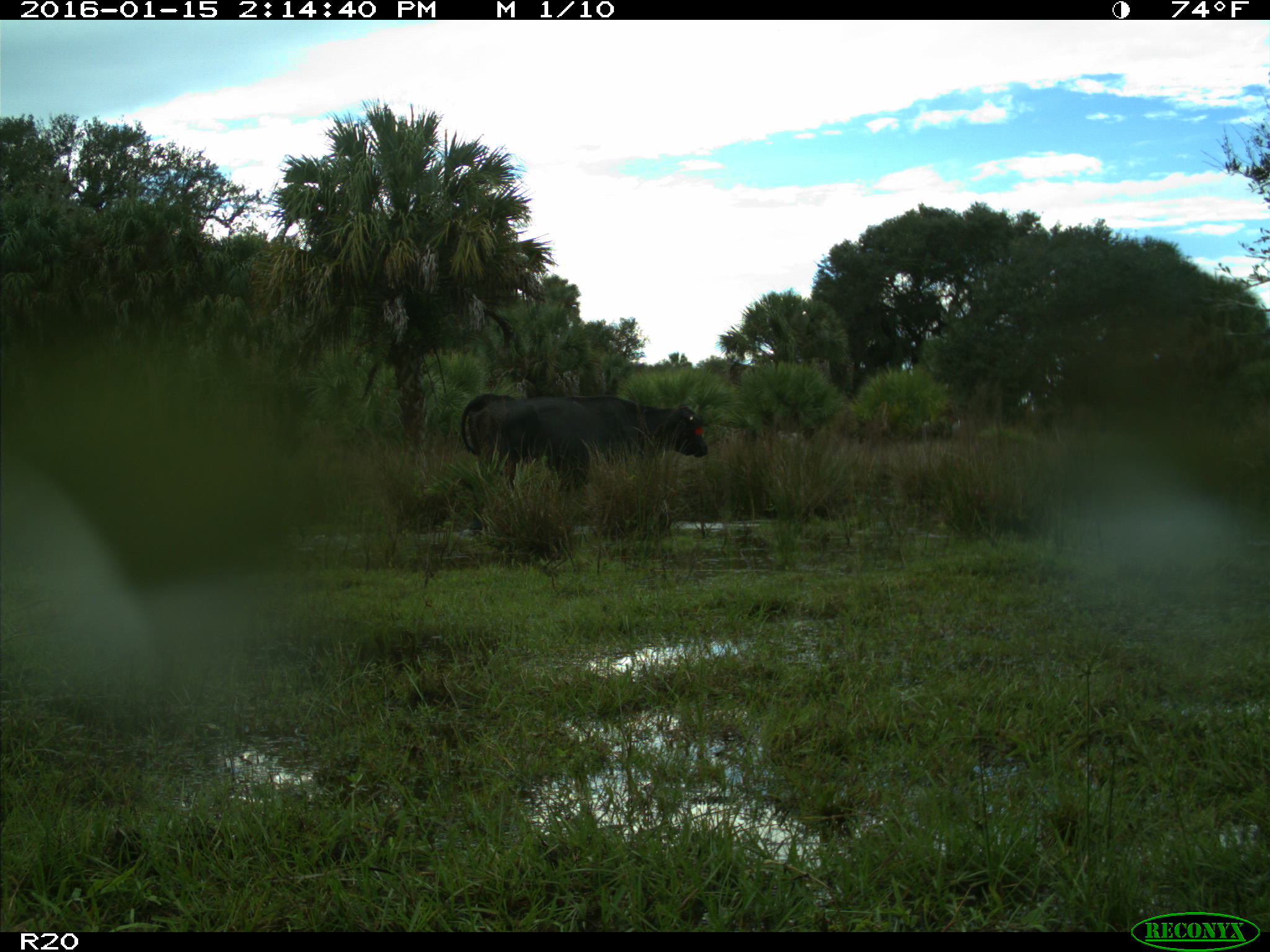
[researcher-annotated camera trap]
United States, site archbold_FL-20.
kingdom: Animalia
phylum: Chordata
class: Mammalia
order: Artiodactyla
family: Bovidae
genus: Bos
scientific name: Bos taurus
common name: domestic cow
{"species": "Bos taurus (domestic cow)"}